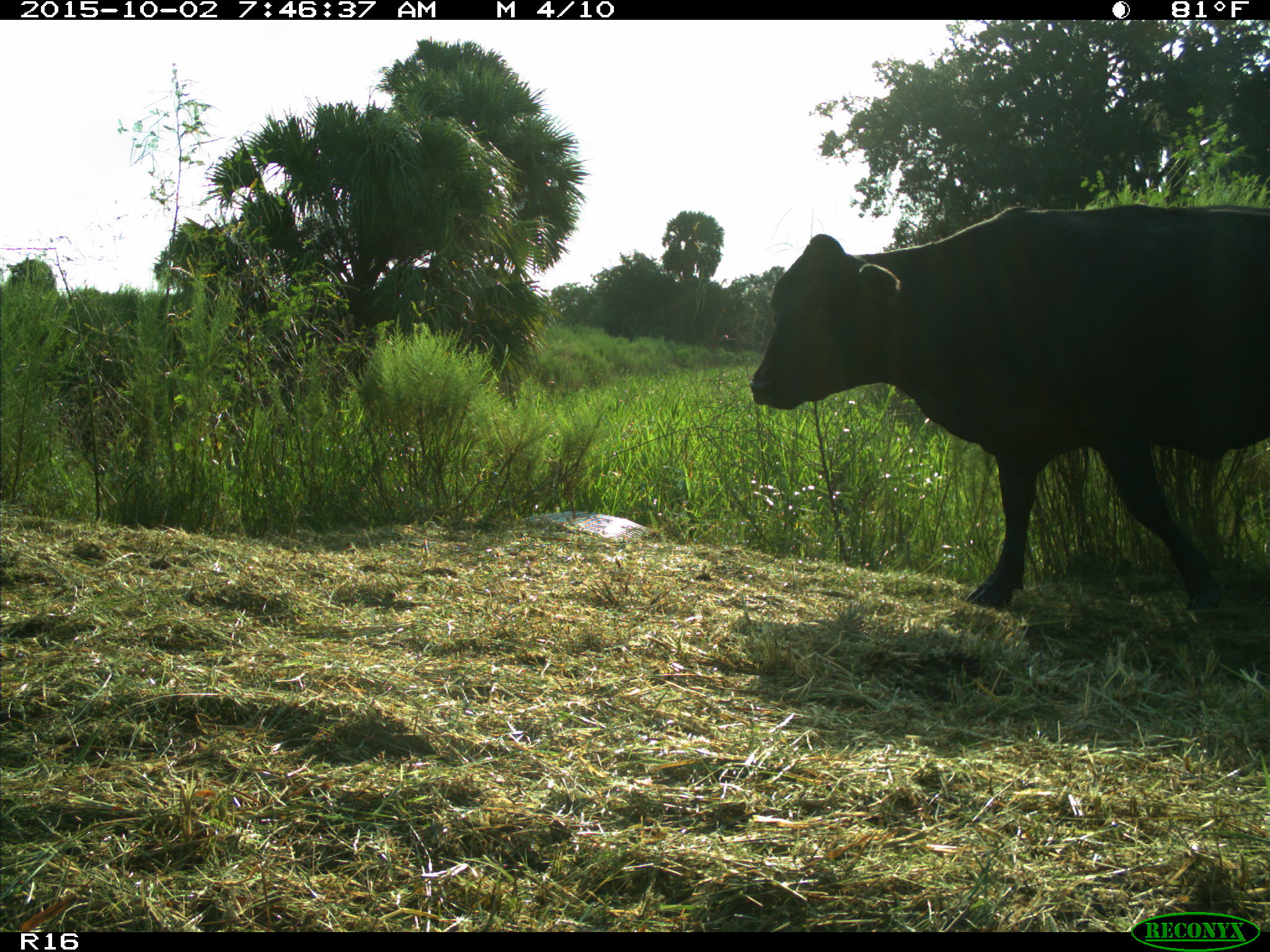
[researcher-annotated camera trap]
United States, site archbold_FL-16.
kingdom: Animalia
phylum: Chordata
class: Mammalia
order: Artiodactyla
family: Bovidae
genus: Bos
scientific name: Bos taurus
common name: domestic cow